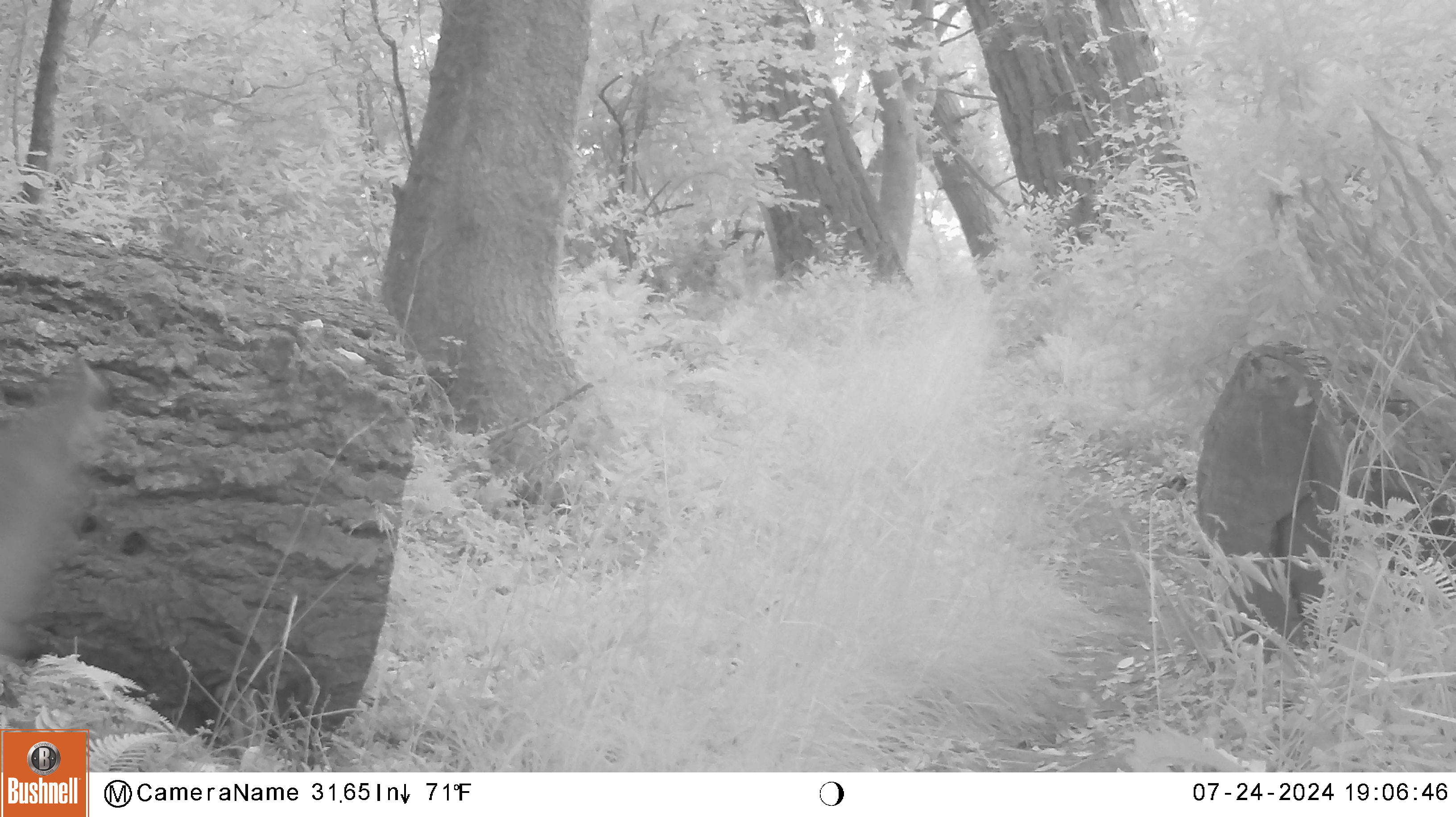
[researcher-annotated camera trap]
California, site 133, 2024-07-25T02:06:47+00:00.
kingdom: Animalia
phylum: Chordata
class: Mammalia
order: Artiodactyla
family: Cervidae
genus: Odocoileus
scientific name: Odocoileus hemionus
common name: mule deer